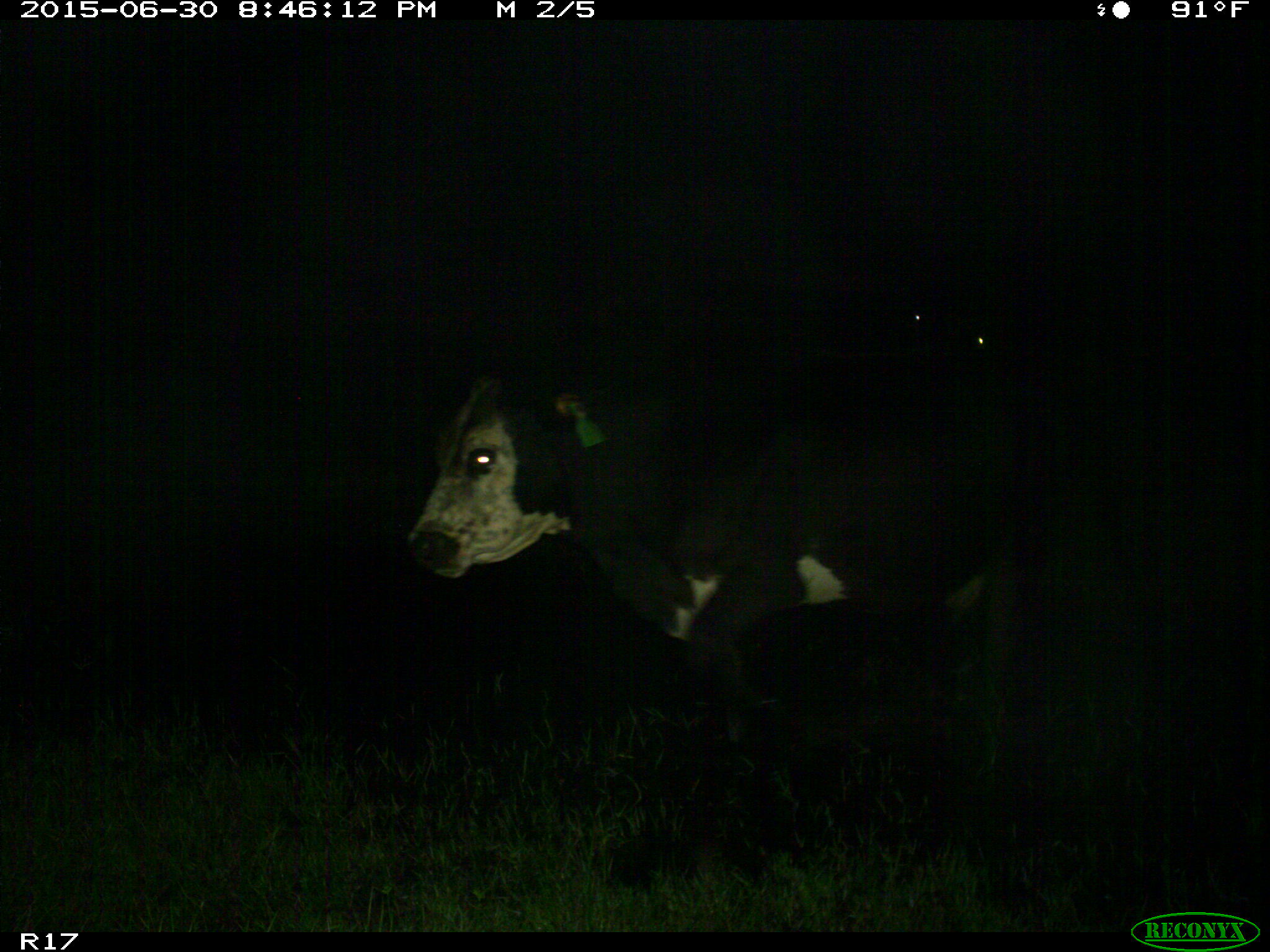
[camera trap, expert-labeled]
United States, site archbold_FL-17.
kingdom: Animalia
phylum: Chordata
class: Mammalia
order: Artiodactyla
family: Bovidae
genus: Bos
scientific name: Bos taurus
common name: domestic cow